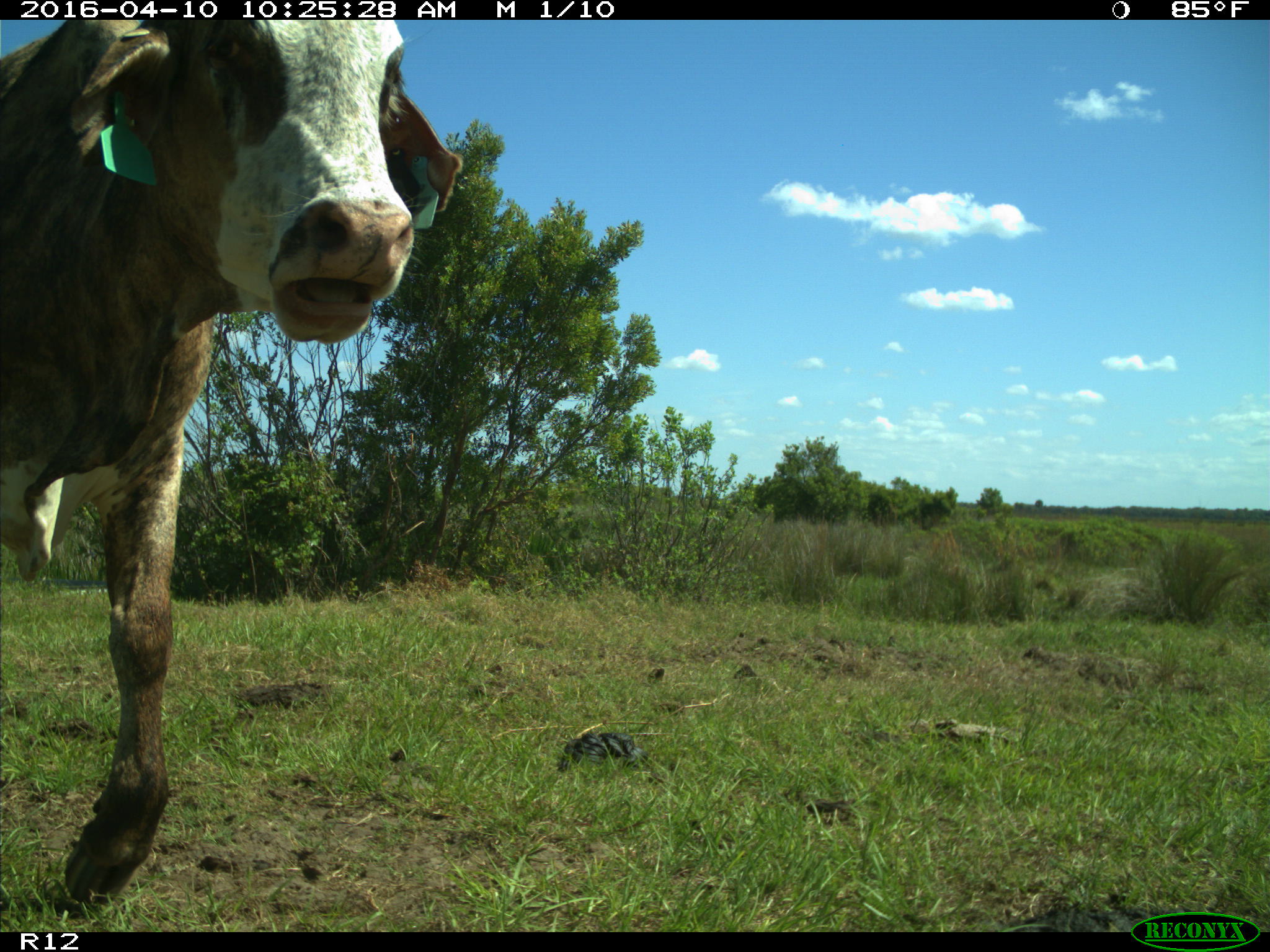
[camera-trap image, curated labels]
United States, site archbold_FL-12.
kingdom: Animalia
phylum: Chordata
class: Mammalia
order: Artiodactyla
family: Bovidae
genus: Bos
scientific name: Bos taurus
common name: domestic cow